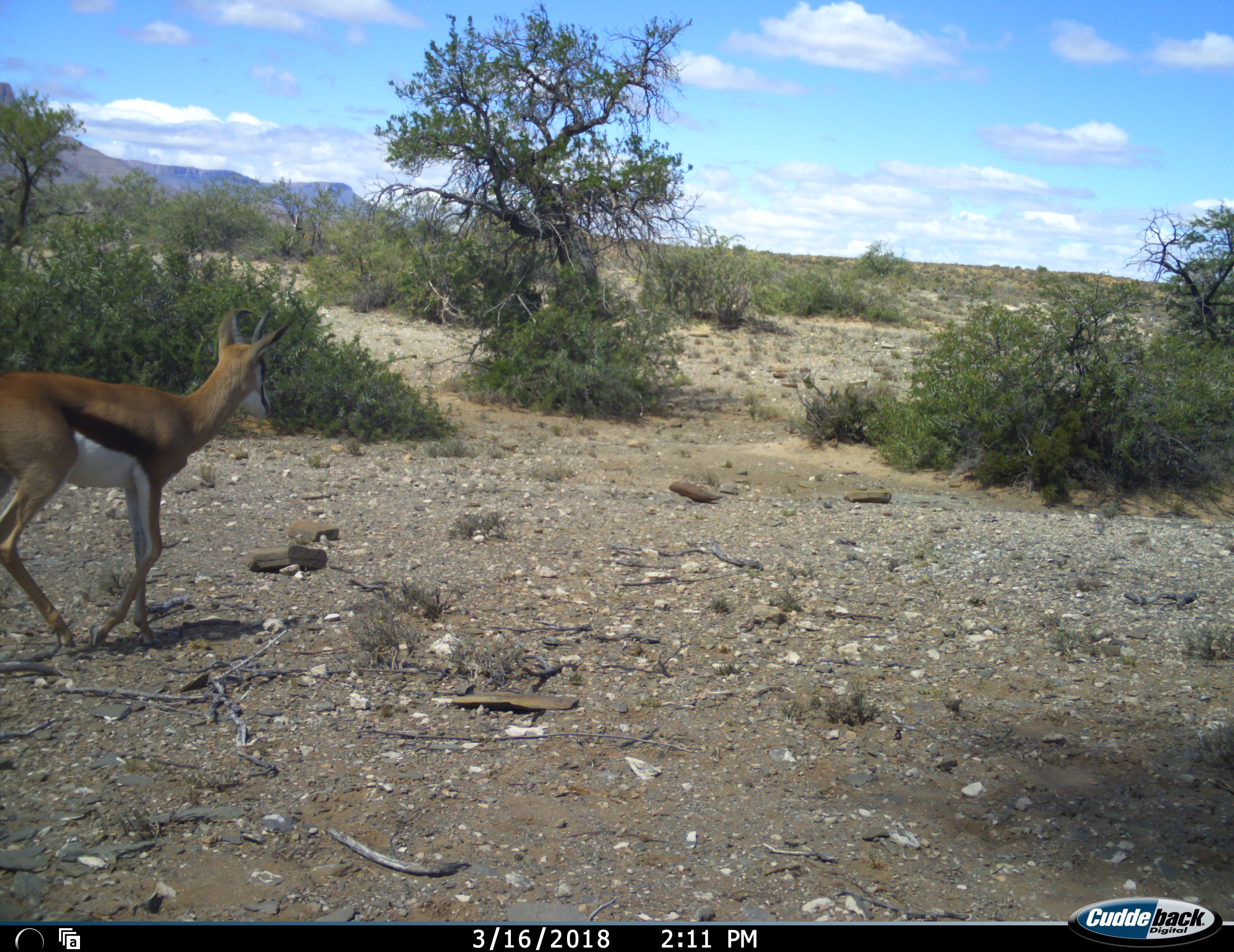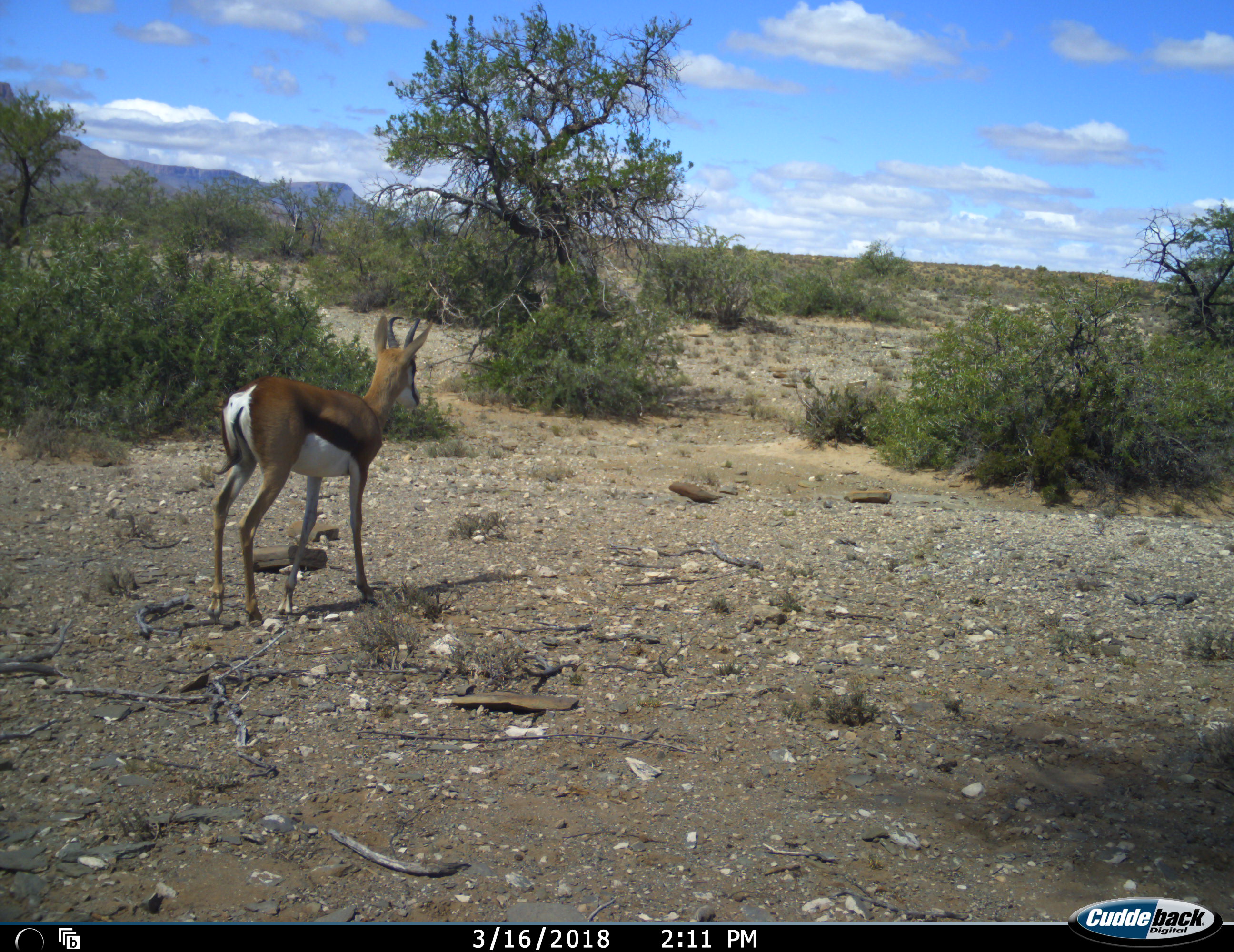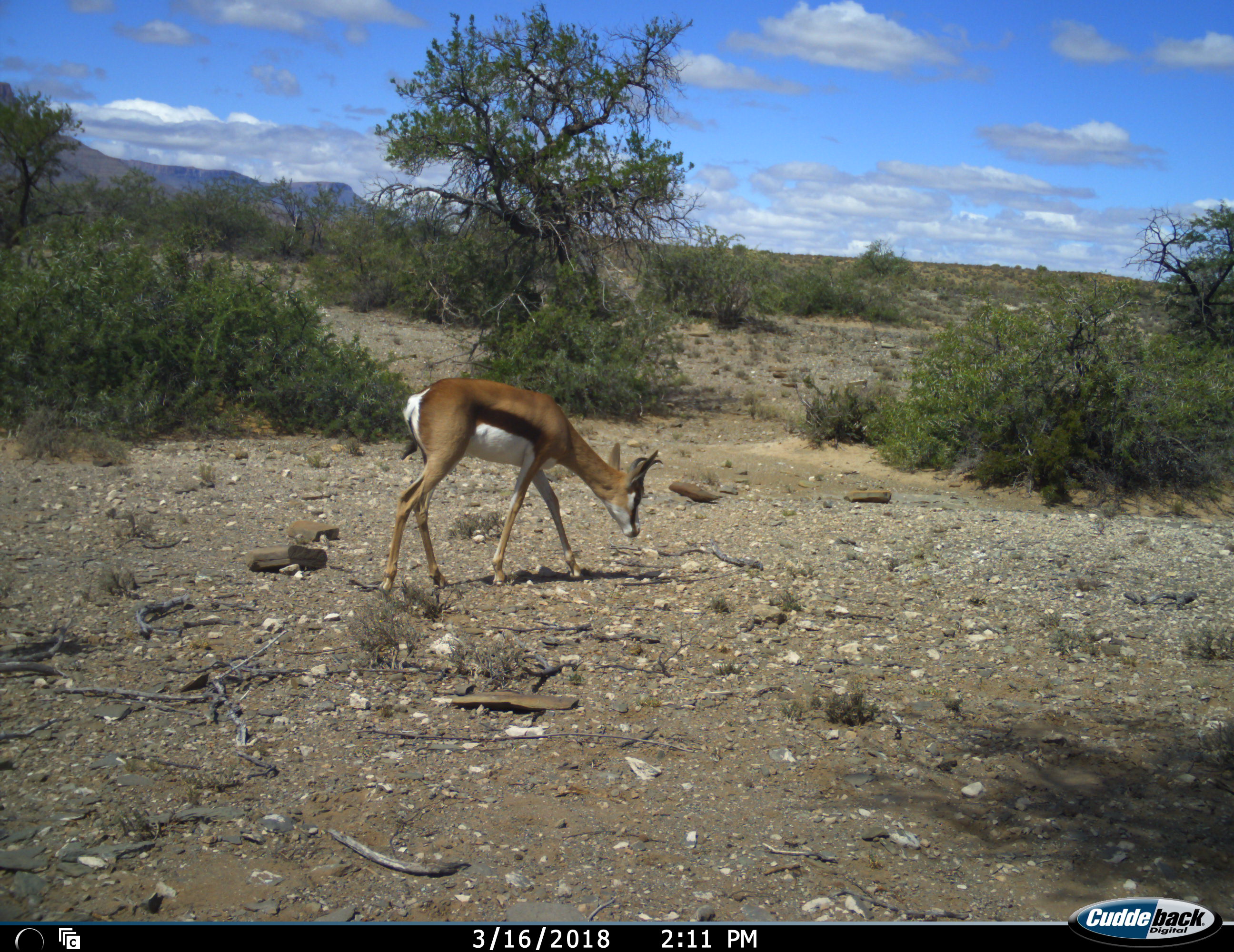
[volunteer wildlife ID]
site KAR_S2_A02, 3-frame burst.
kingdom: Animalia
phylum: Chordata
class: Mammalia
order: Artiodactyla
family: Bovidae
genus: Antidorcas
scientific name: Antidorcas marsupialis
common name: springbok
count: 1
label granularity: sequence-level